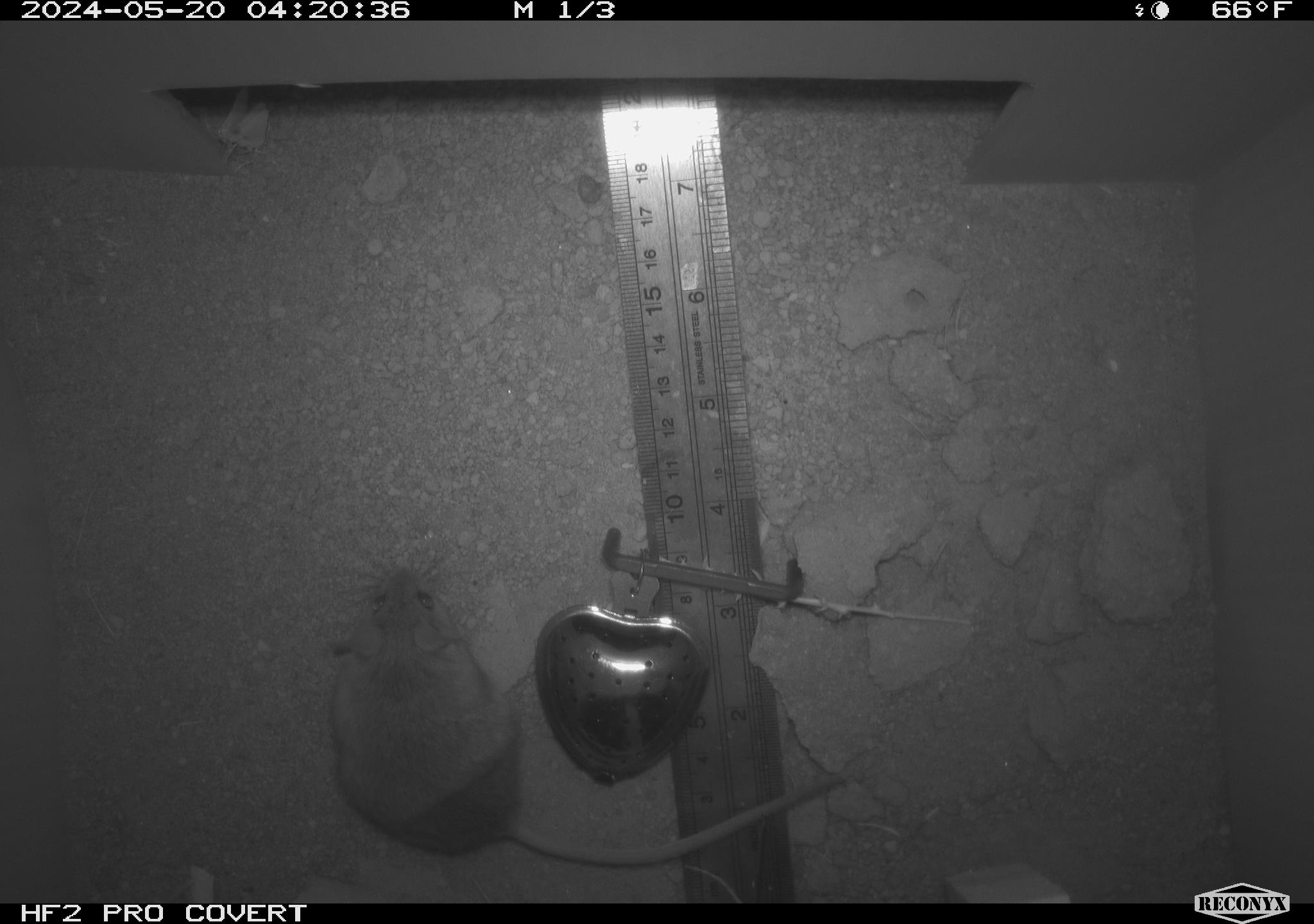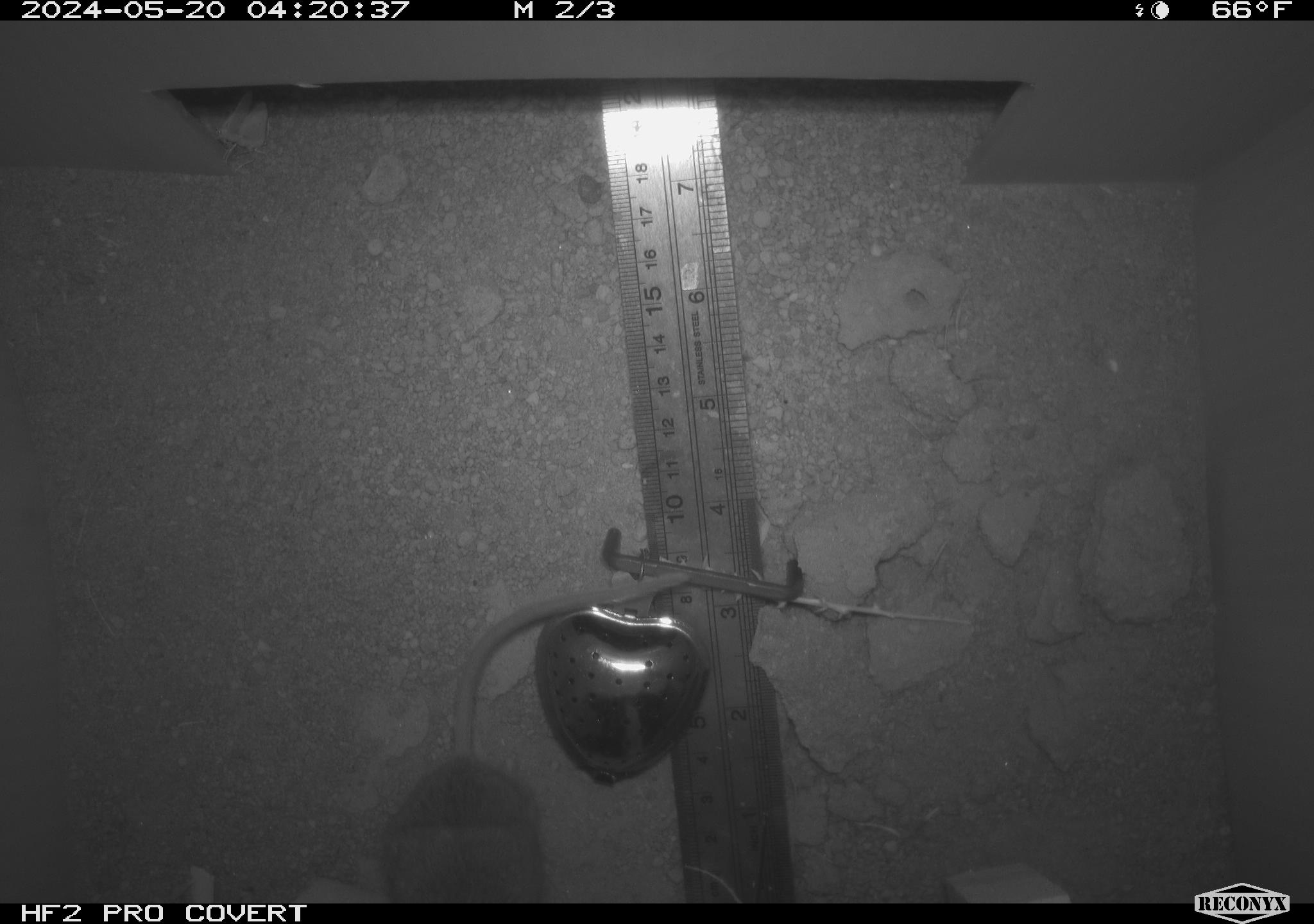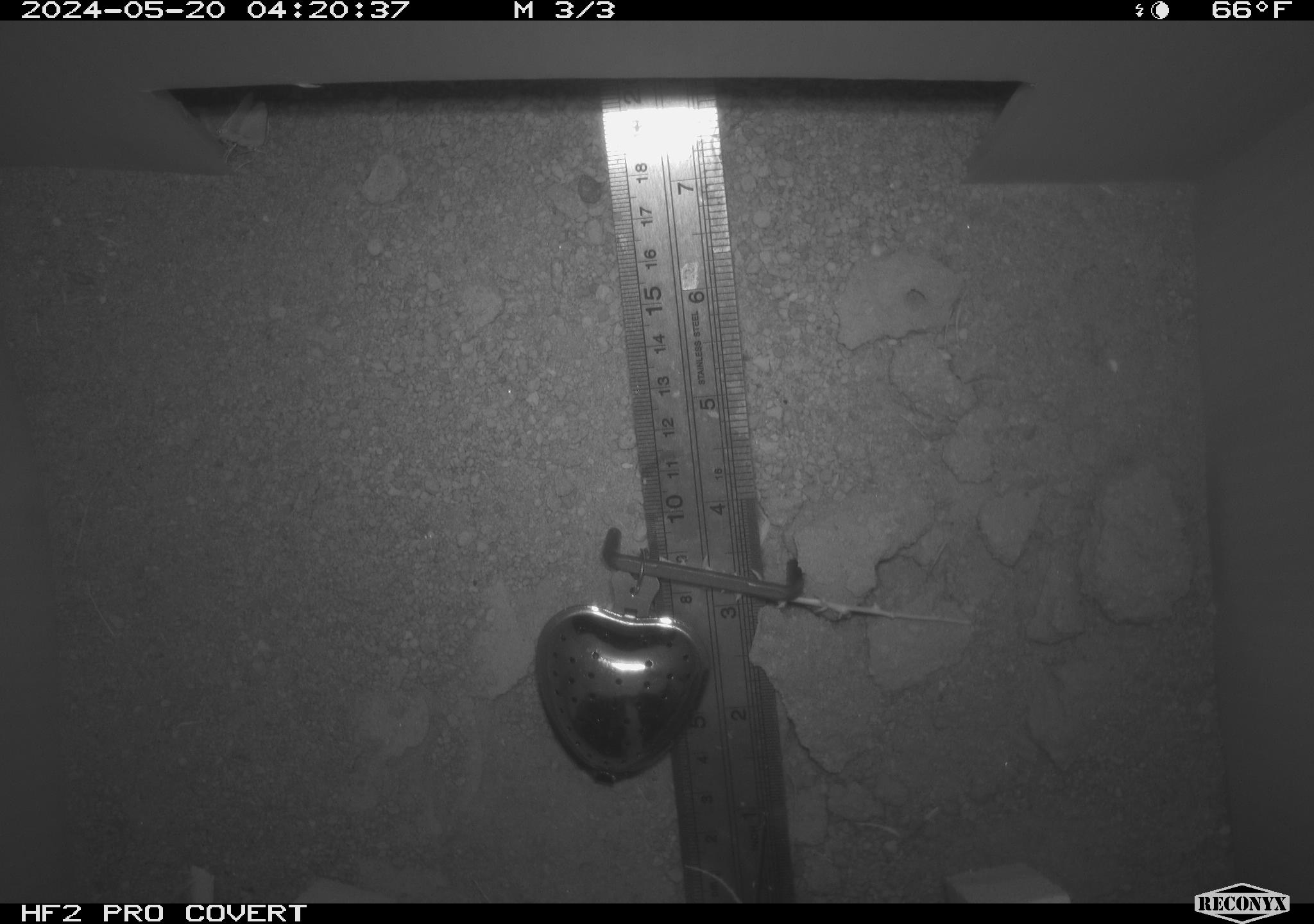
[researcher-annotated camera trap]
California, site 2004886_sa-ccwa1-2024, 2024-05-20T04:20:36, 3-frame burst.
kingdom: Animalia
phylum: Chordata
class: Mammalia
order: Rodentia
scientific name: Rodentia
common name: mouse species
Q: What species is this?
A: Mouse species (Rodentia).